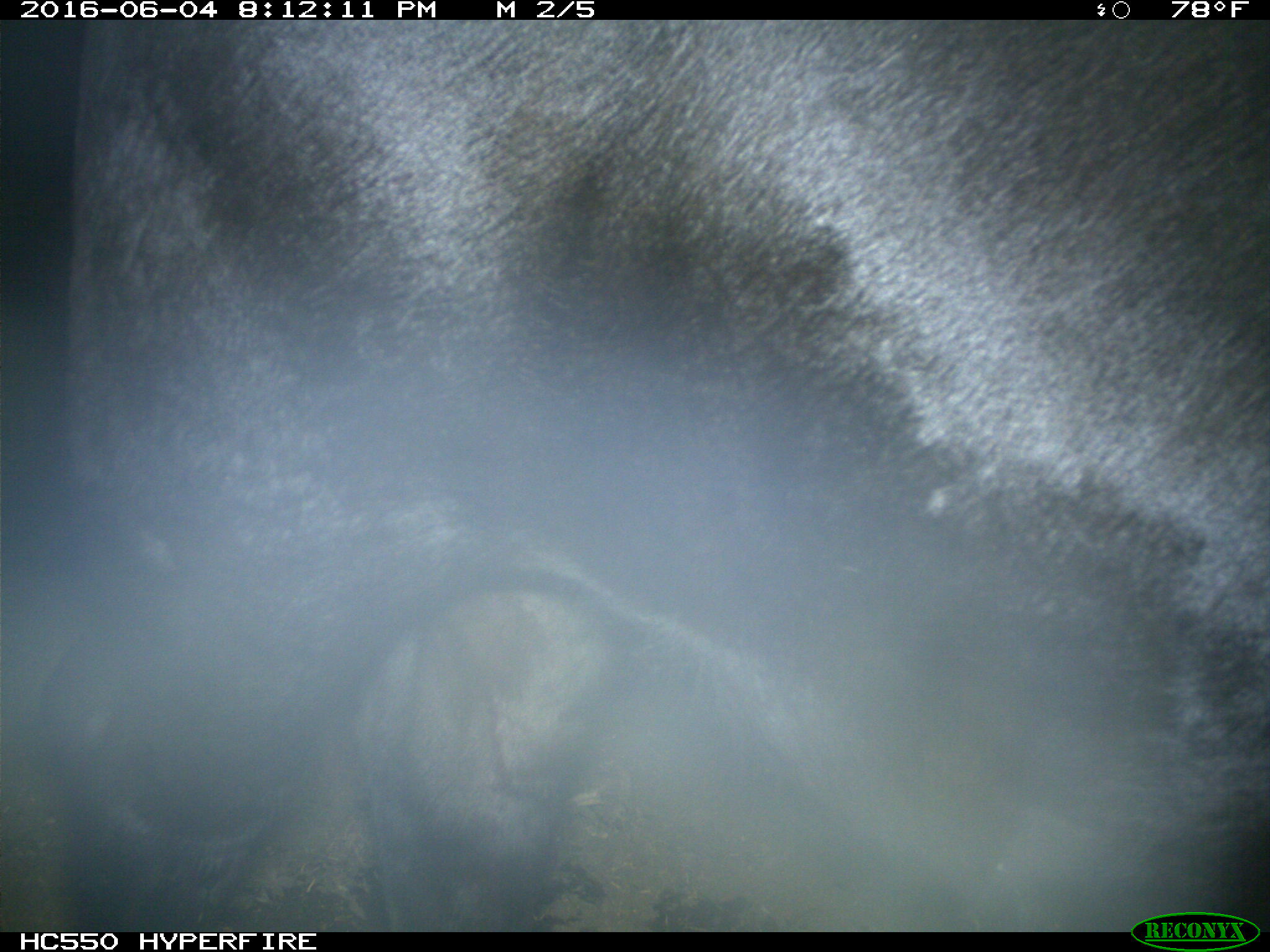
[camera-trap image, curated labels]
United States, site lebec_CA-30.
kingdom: Animalia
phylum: Chordata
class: Mammalia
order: Artiodactyla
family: Bovidae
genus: Bos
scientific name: Bos taurus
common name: domestic cow